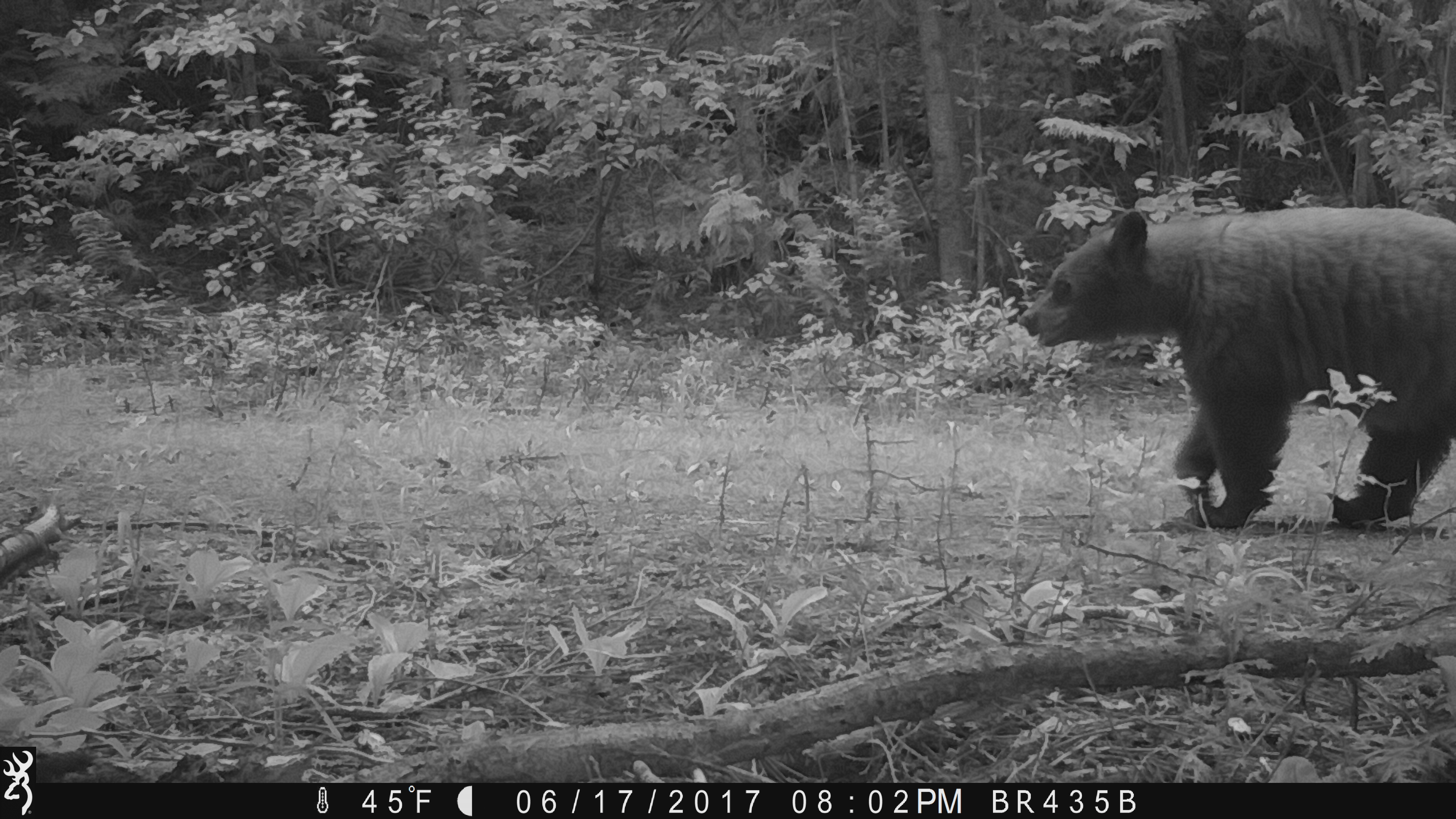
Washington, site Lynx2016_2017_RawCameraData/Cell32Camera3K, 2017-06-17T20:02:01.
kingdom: Animalia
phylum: Chordata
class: Mammalia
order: Carnivora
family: Ursidae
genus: Ursus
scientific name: Ursus americanus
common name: american black bear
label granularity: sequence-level